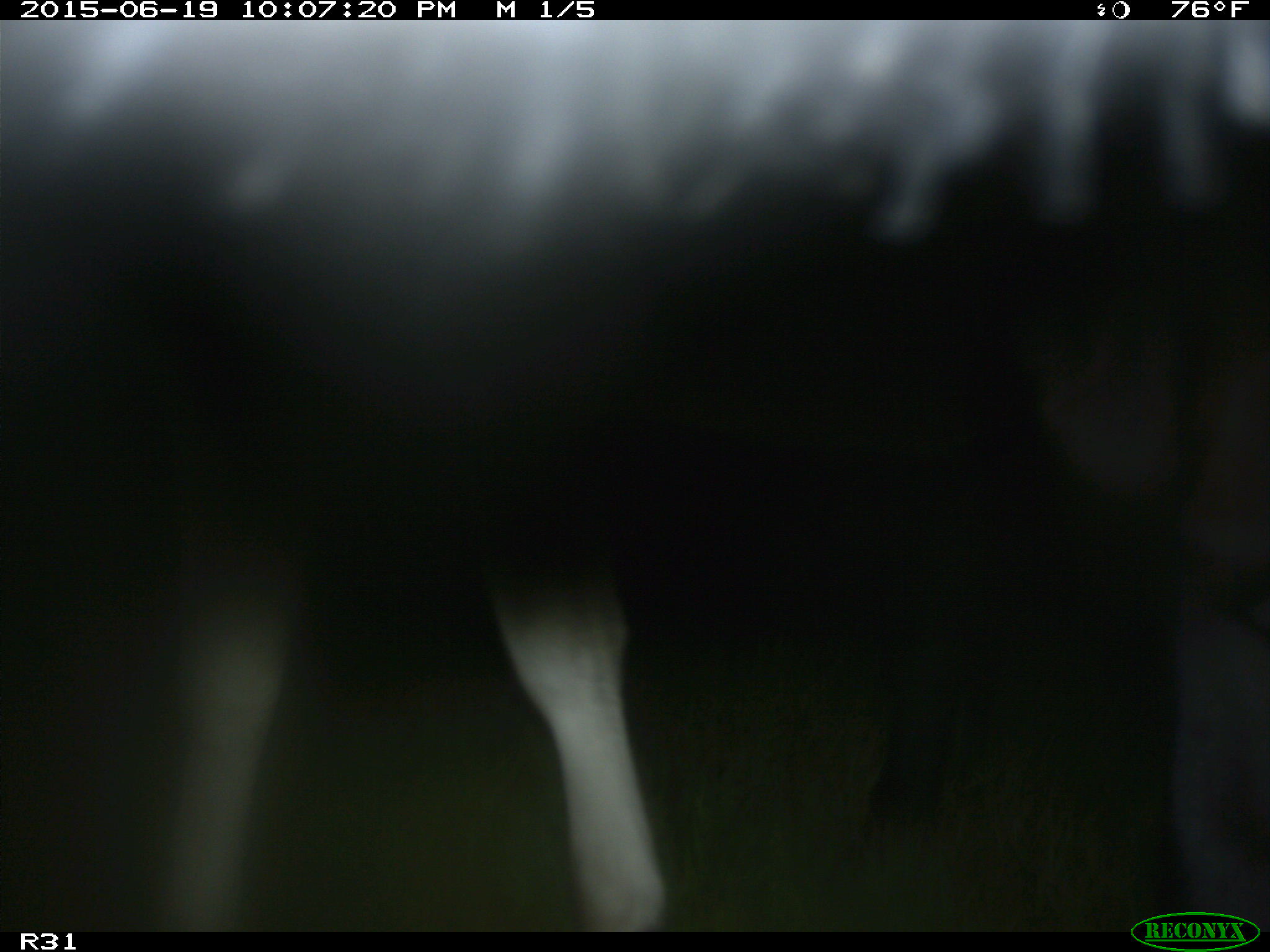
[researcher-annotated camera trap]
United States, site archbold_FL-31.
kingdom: Animalia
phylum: Chordata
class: Mammalia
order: Artiodactyla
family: Bovidae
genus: Bos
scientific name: Bos taurus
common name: domestic cow